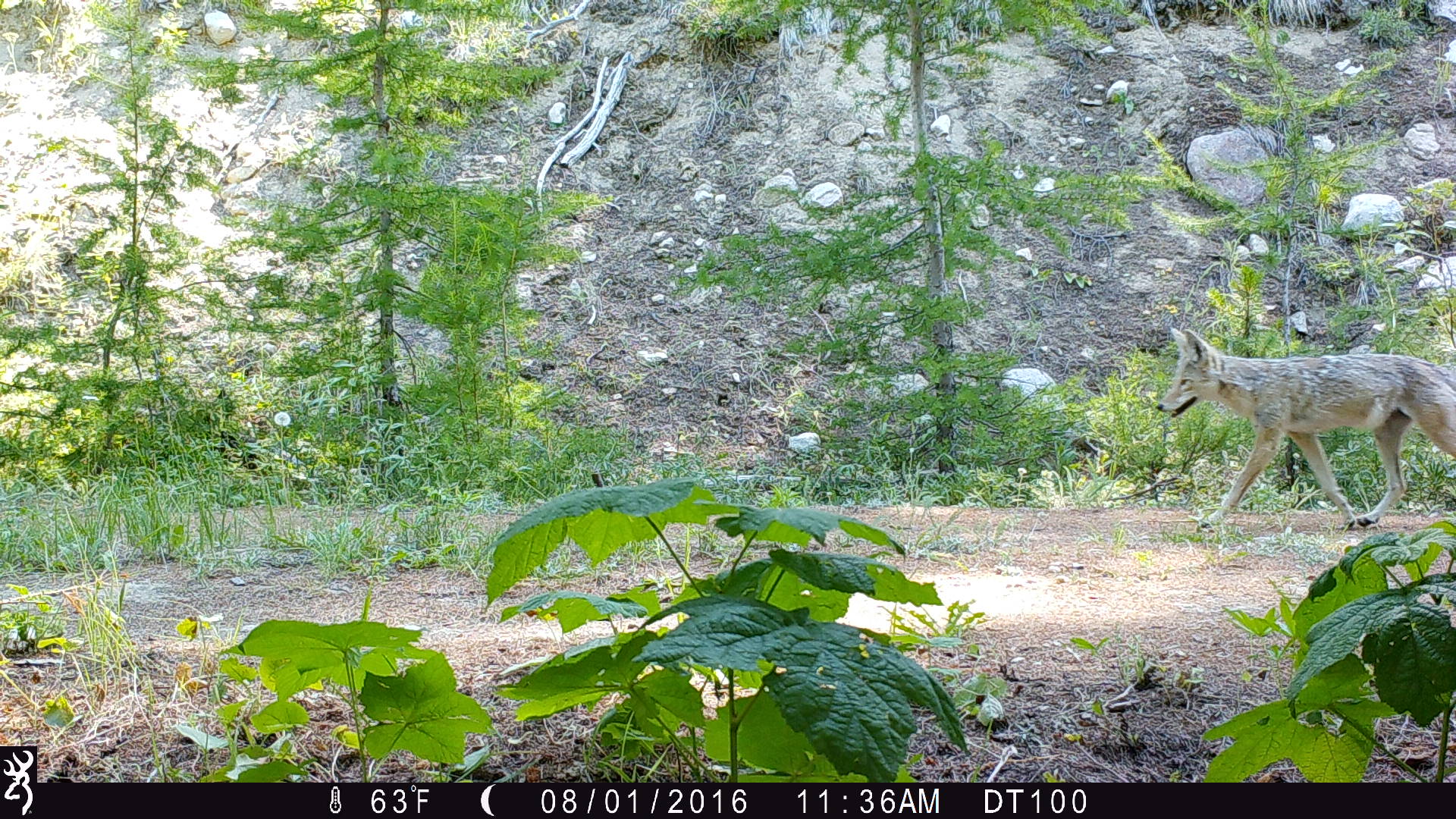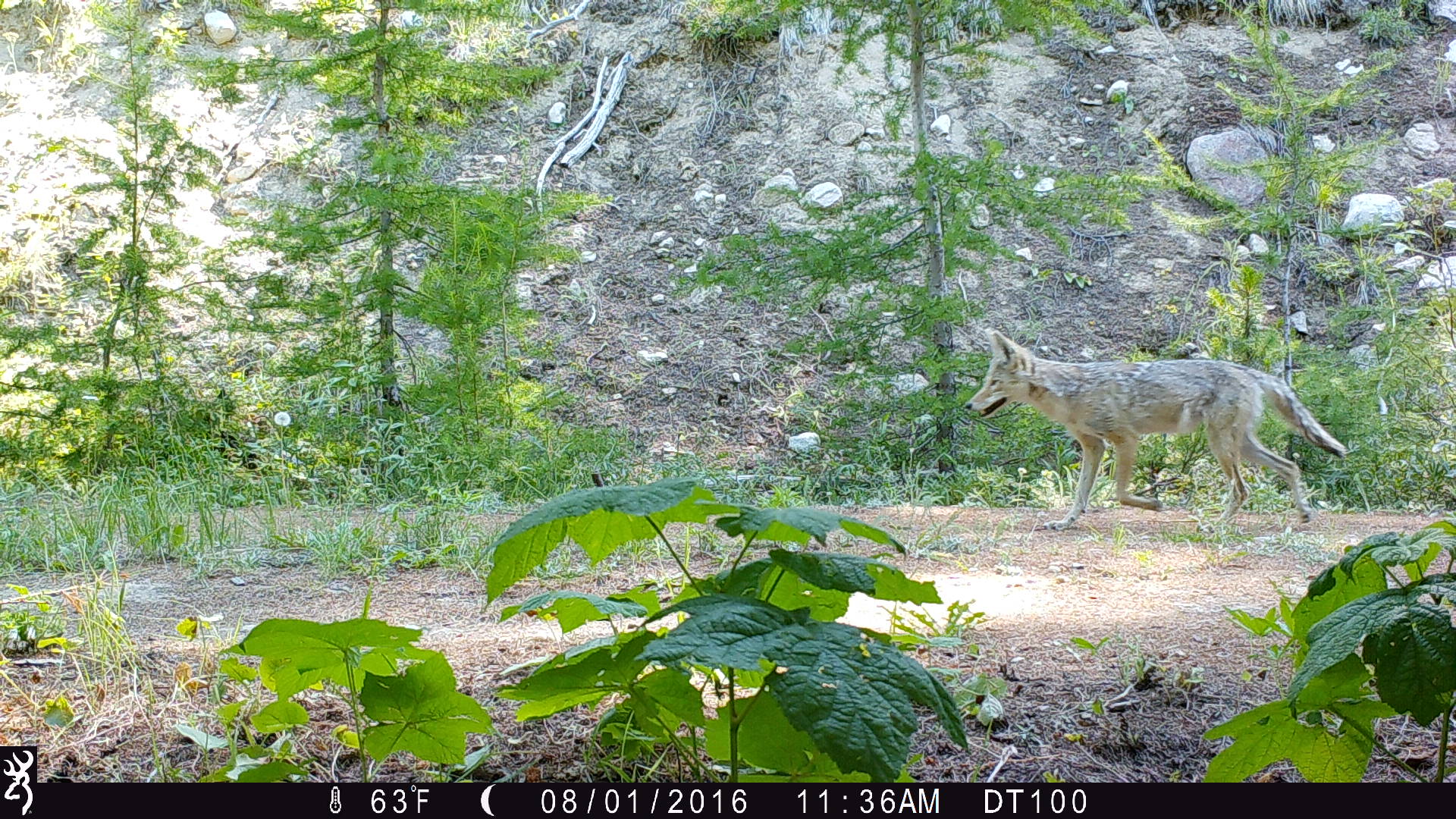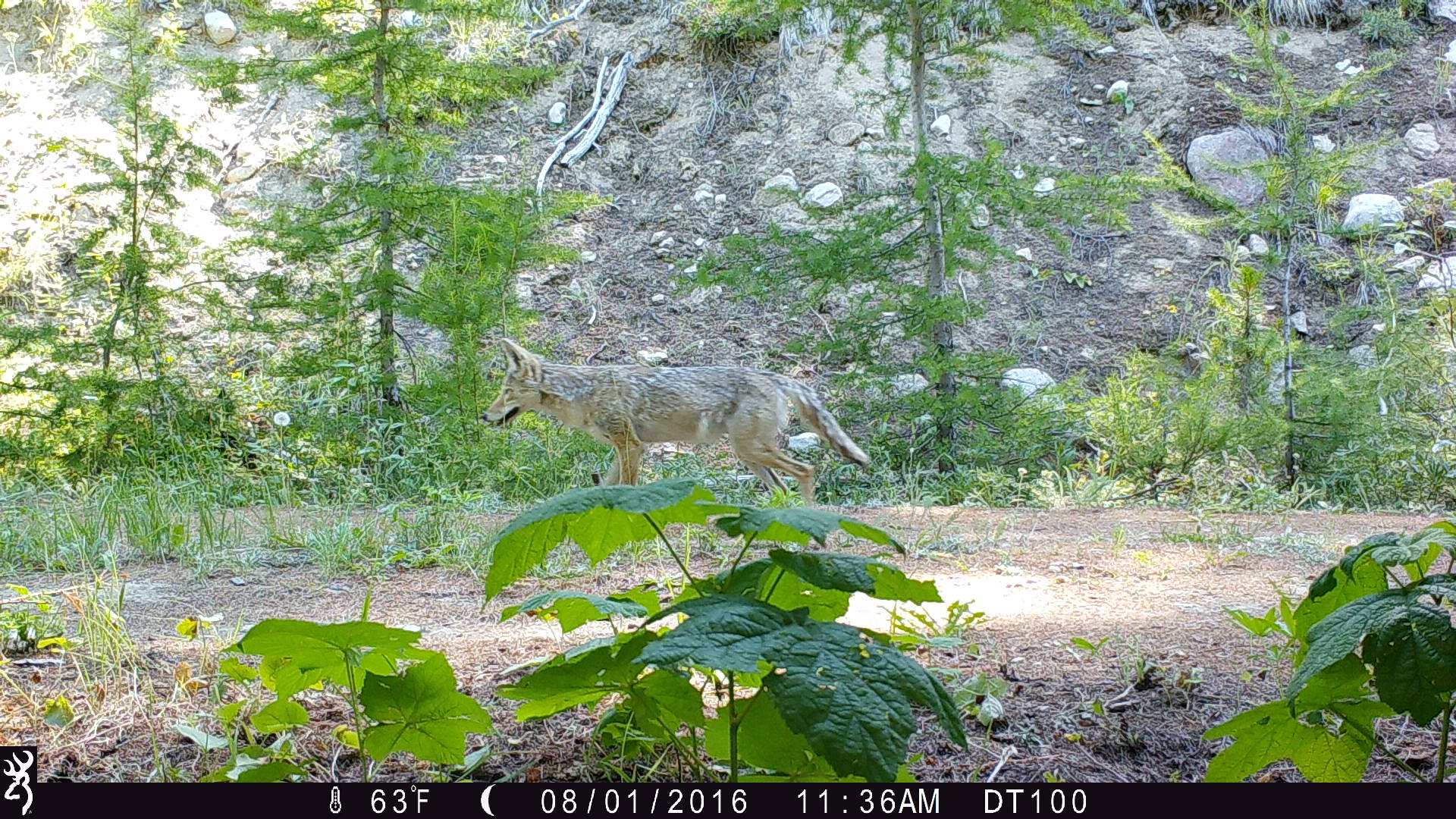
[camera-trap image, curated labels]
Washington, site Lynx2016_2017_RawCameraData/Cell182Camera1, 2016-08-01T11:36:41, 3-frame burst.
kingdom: Animalia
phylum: Chordata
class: Mammalia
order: Carnivora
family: Canidae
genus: Canis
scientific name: Canis latrans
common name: coyote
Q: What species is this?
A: Canis latrans (coyote).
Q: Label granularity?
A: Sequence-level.